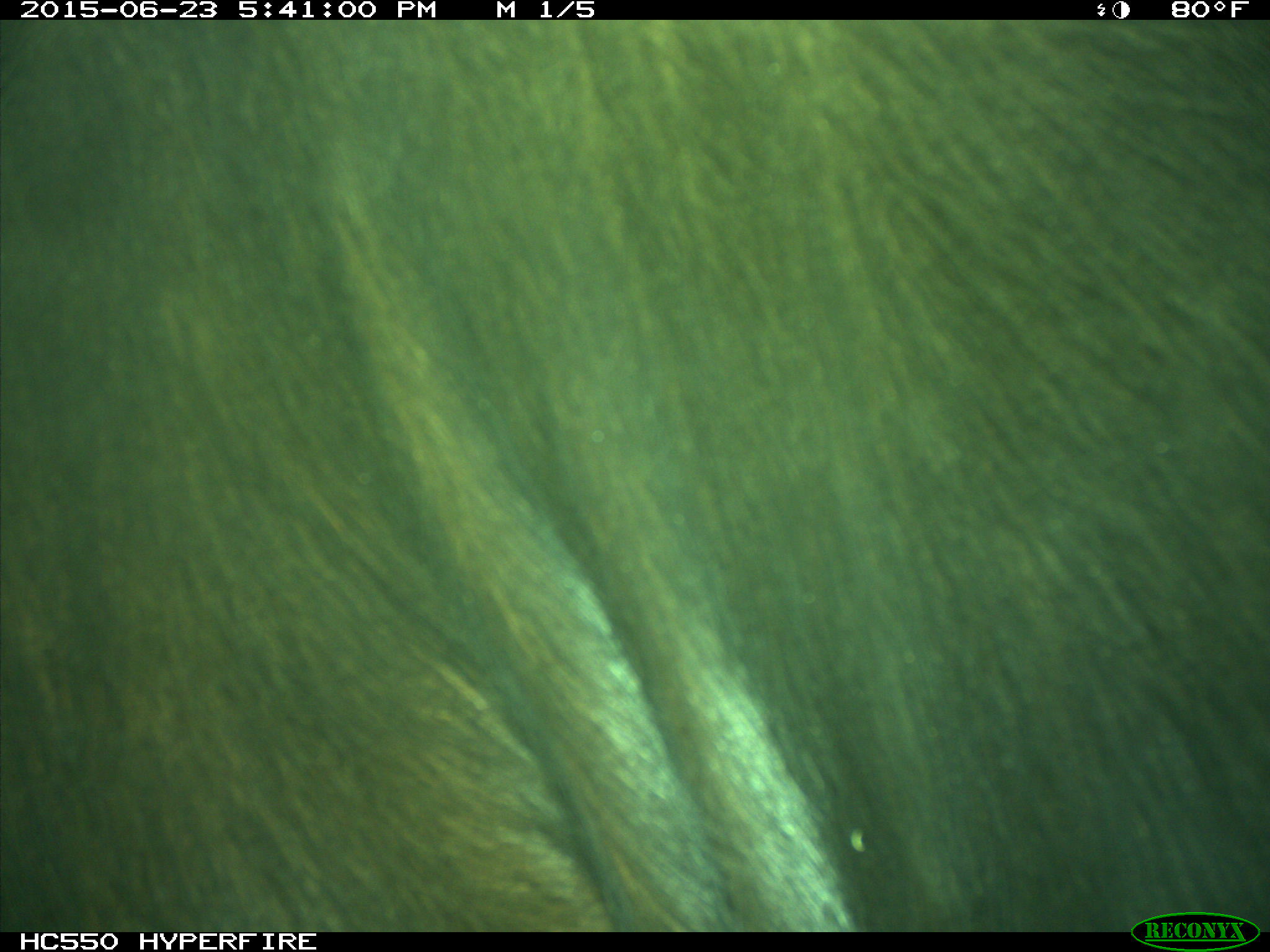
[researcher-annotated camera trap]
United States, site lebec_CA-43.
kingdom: Animalia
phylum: Chordata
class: Mammalia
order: Artiodactyla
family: Bovidae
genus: Bos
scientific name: Bos taurus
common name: domestic cow